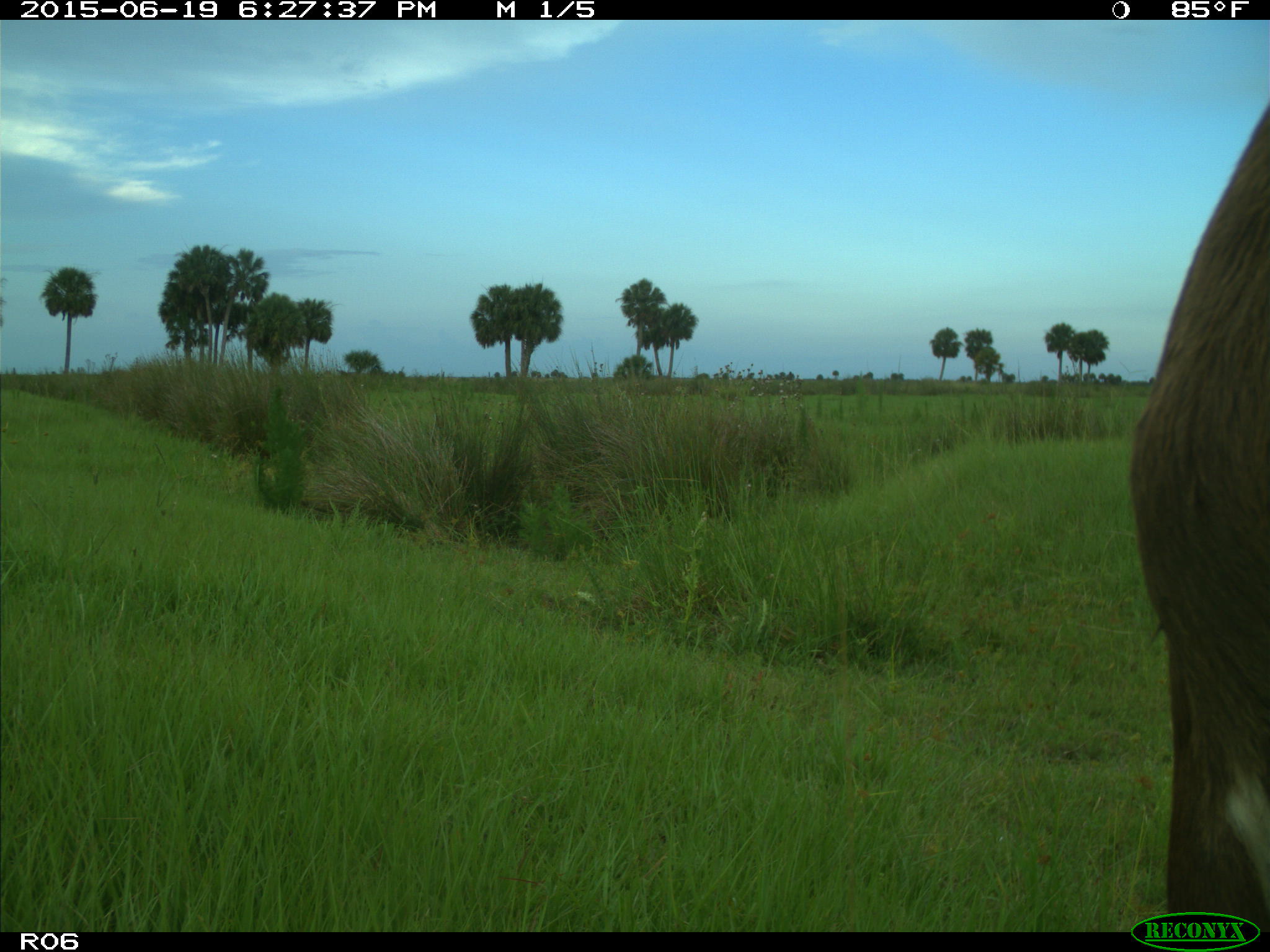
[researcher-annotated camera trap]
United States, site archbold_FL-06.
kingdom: Animalia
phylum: Chordata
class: Mammalia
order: Artiodactyla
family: Bovidae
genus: Bos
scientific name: Bos taurus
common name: domestic cow